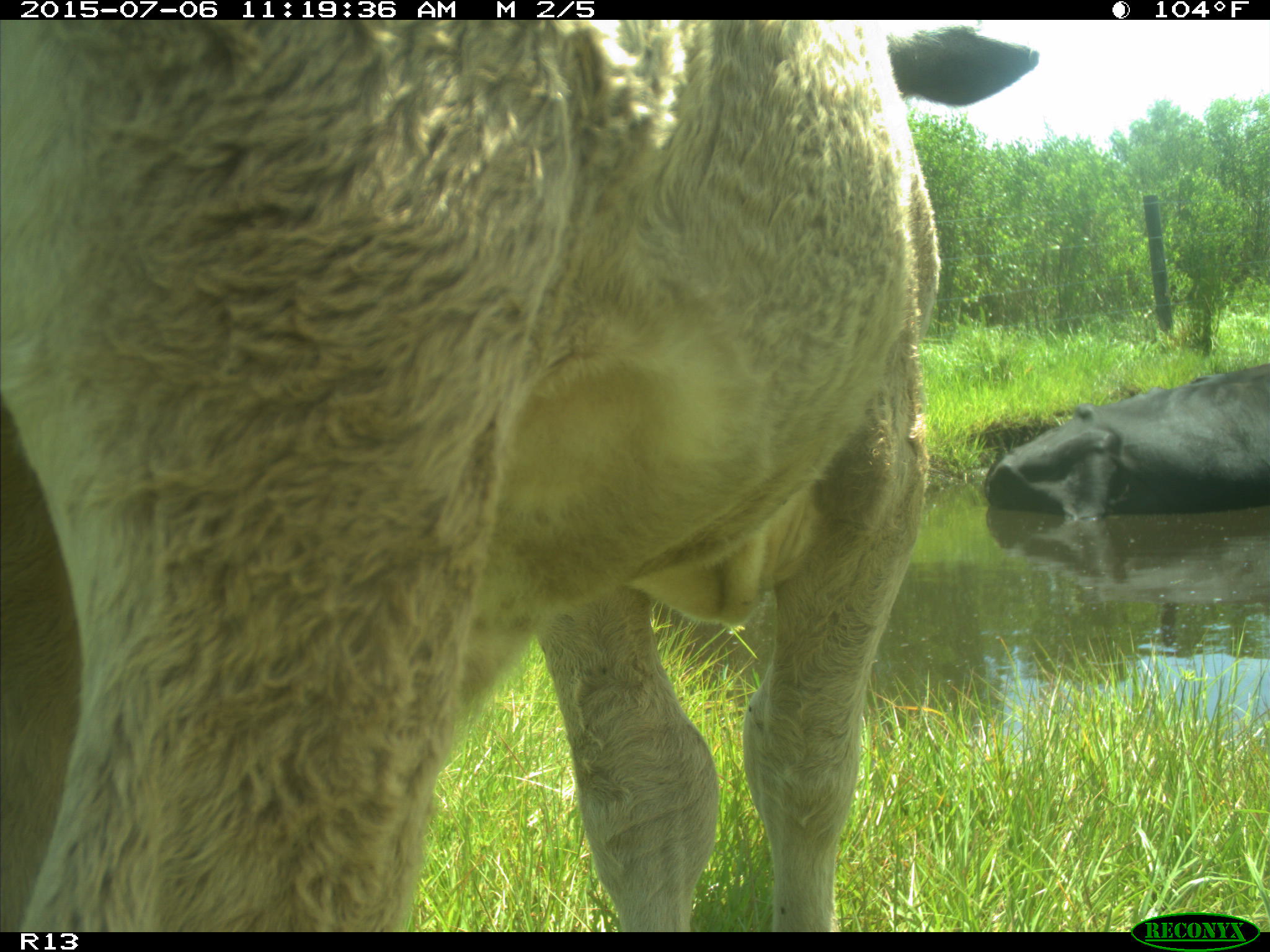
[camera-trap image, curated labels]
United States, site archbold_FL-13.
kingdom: Animalia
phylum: Chordata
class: Mammalia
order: Artiodactyla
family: Bovidae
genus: Bos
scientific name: Bos taurus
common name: domestic cow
Bos taurus (domestic cow).